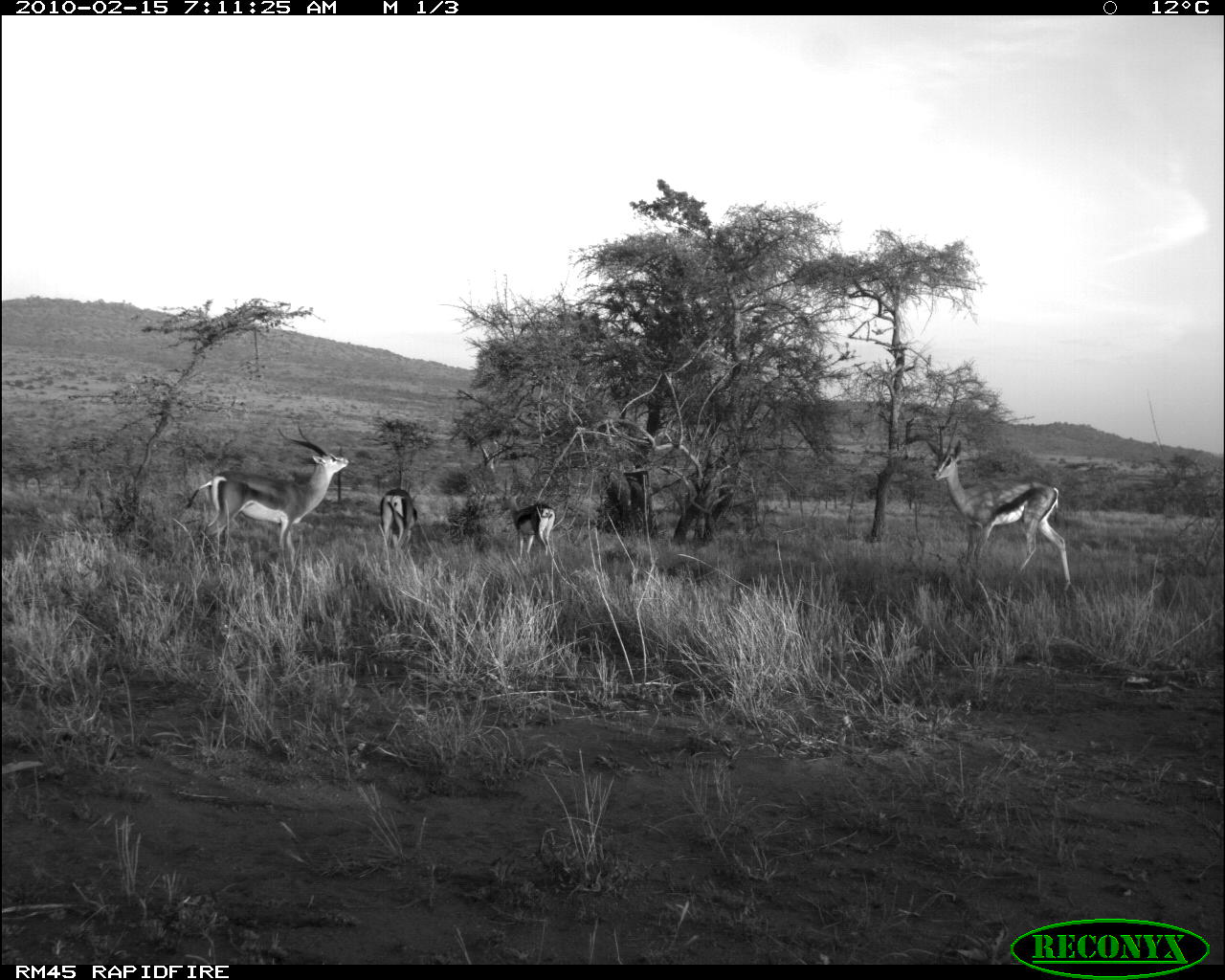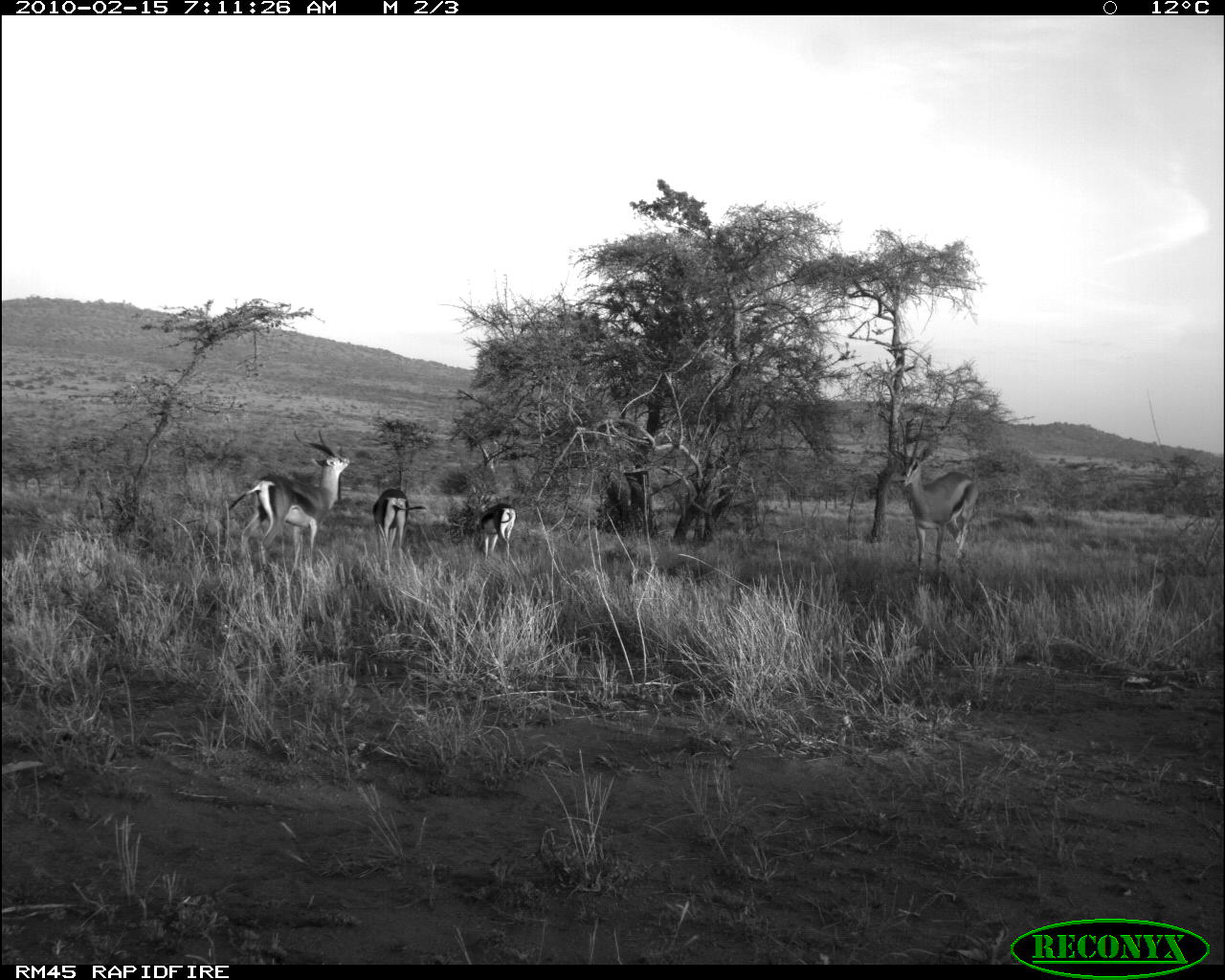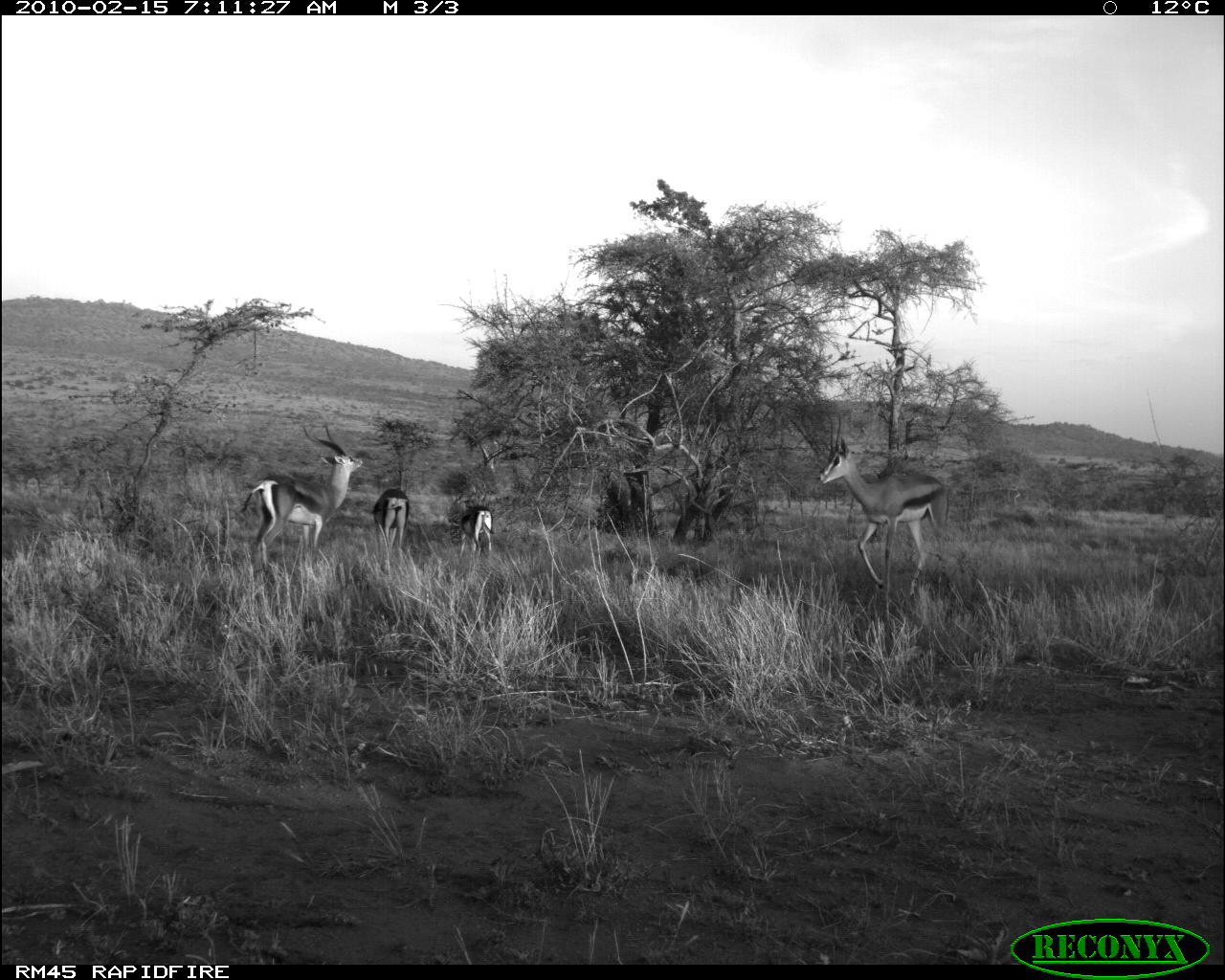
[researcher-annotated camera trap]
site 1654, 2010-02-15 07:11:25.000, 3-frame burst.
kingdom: Animalia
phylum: Chordata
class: Mammalia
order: Artiodactyla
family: Bovidae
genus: Nanger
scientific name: Nanger granti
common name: grant's gazelle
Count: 4.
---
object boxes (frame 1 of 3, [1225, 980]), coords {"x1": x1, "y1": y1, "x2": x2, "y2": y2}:
nanger granti: {"x1": 926, "y1": 439, "x2": 1072, "y2": 592}; {"x1": 183, "y1": 426, "x2": 352, "y2": 553}; {"x1": 501, "y1": 491, "x2": 556, "y2": 558}; {"x1": 380, "y1": 488, "x2": 418, "y2": 547}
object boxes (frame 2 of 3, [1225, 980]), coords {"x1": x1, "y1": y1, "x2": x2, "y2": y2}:
nanger granti: {"x1": 226, "y1": 429, "x2": 352, "y2": 573}; {"x1": 372, "y1": 488, "x2": 428, "y2": 562}; {"x1": 470, "y1": 503, "x2": 517, "y2": 561}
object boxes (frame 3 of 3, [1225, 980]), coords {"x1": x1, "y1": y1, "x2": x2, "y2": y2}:
nanger granti: {"x1": 814, "y1": 435, "x2": 951, "y2": 597}; {"x1": 237, "y1": 422, "x2": 364, "y2": 571}; {"x1": 372, "y1": 486, "x2": 412, "y2": 567}; {"x1": 457, "y1": 500, "x2": 496, "y2": 562}